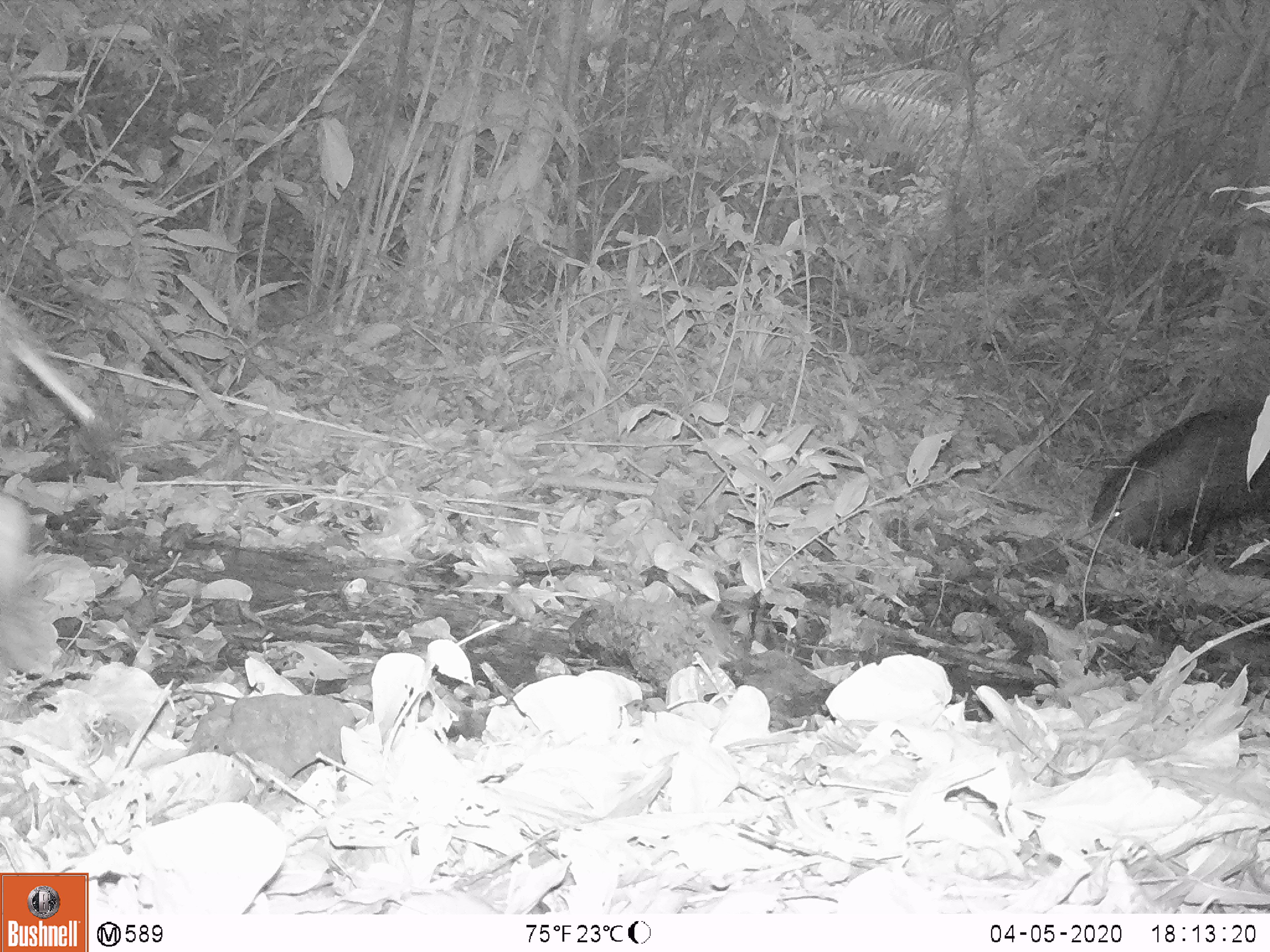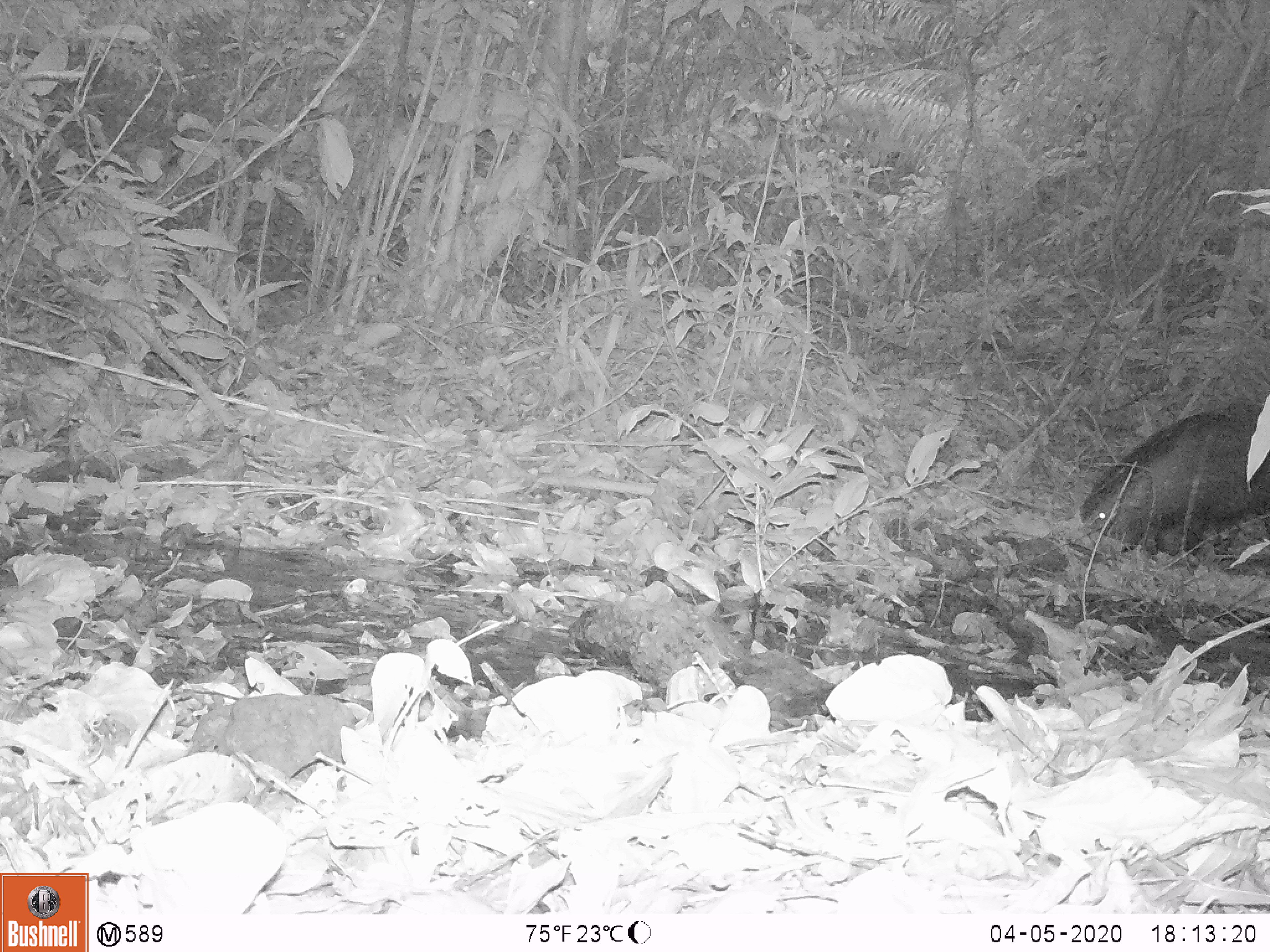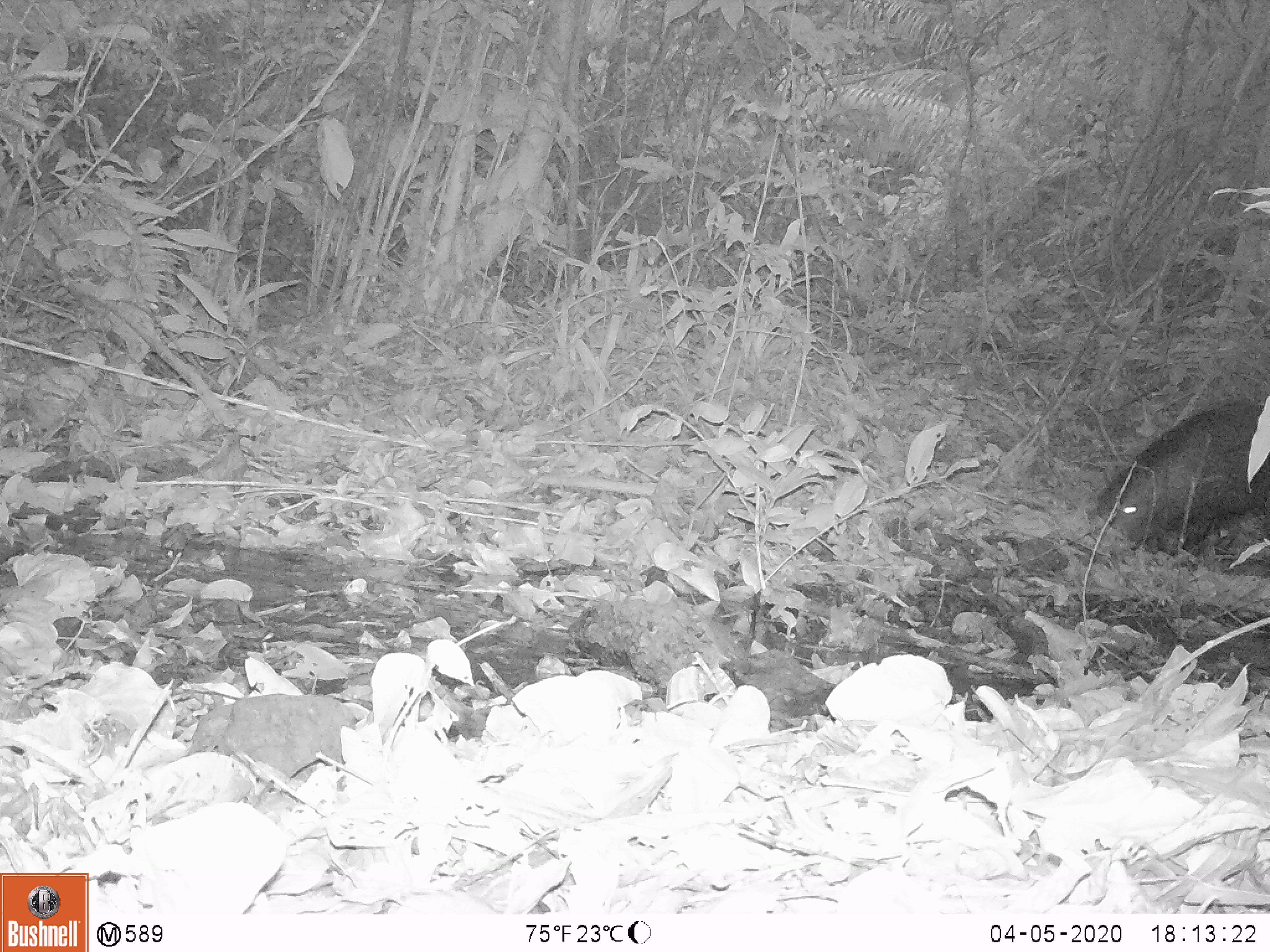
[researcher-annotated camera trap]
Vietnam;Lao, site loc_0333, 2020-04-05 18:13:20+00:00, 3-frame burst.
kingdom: Animalia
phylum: Chordata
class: Mammalia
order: Artiodactyla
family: Suidae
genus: Sus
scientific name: Sus scrofa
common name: eurasian wild pig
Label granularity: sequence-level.